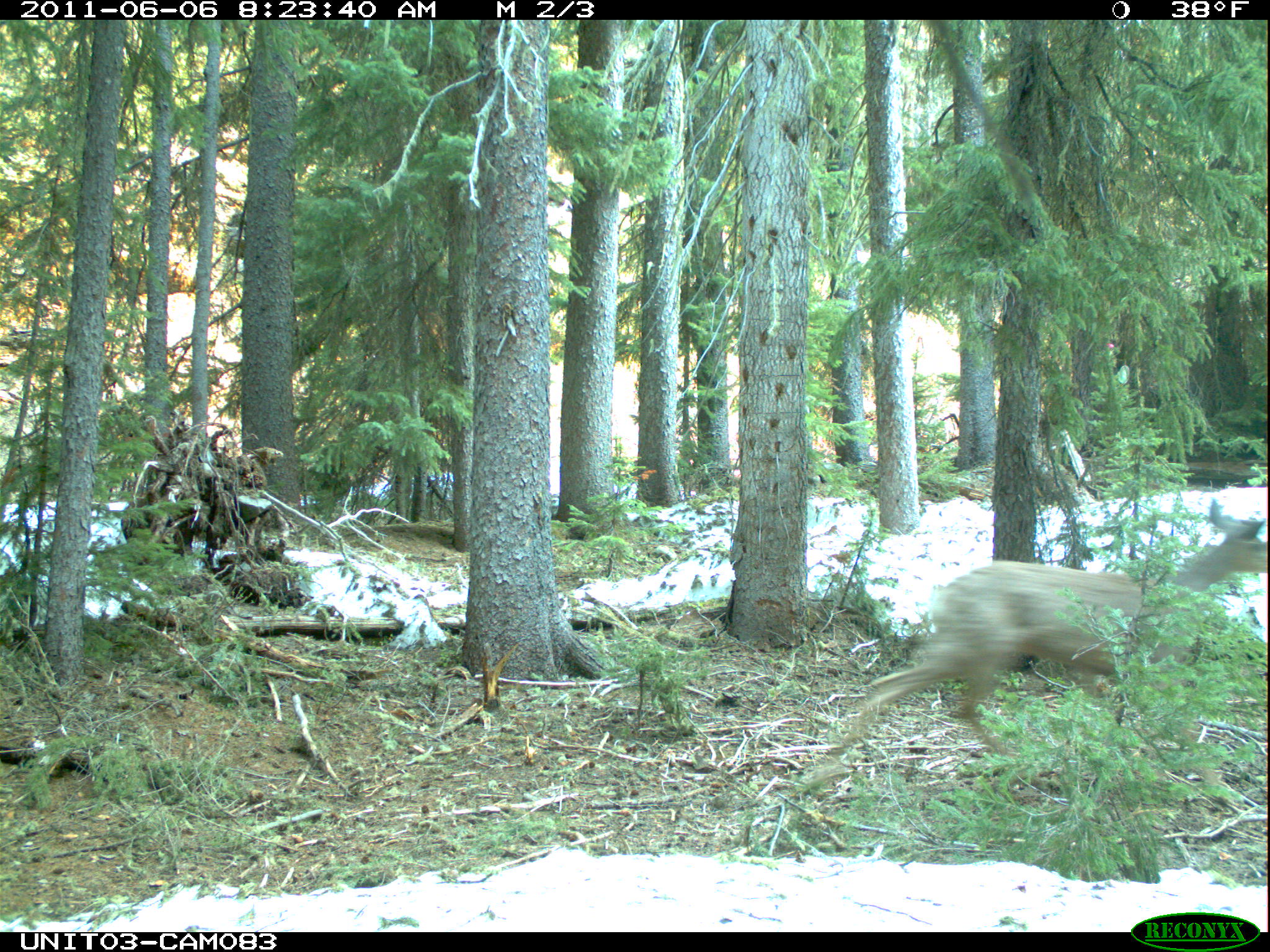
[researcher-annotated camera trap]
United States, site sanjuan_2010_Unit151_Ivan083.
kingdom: Animalia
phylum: Chordata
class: Mammalia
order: Artiodactyla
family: Cervidae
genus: Odocoileus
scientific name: Odocoileus hemionus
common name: mule deer